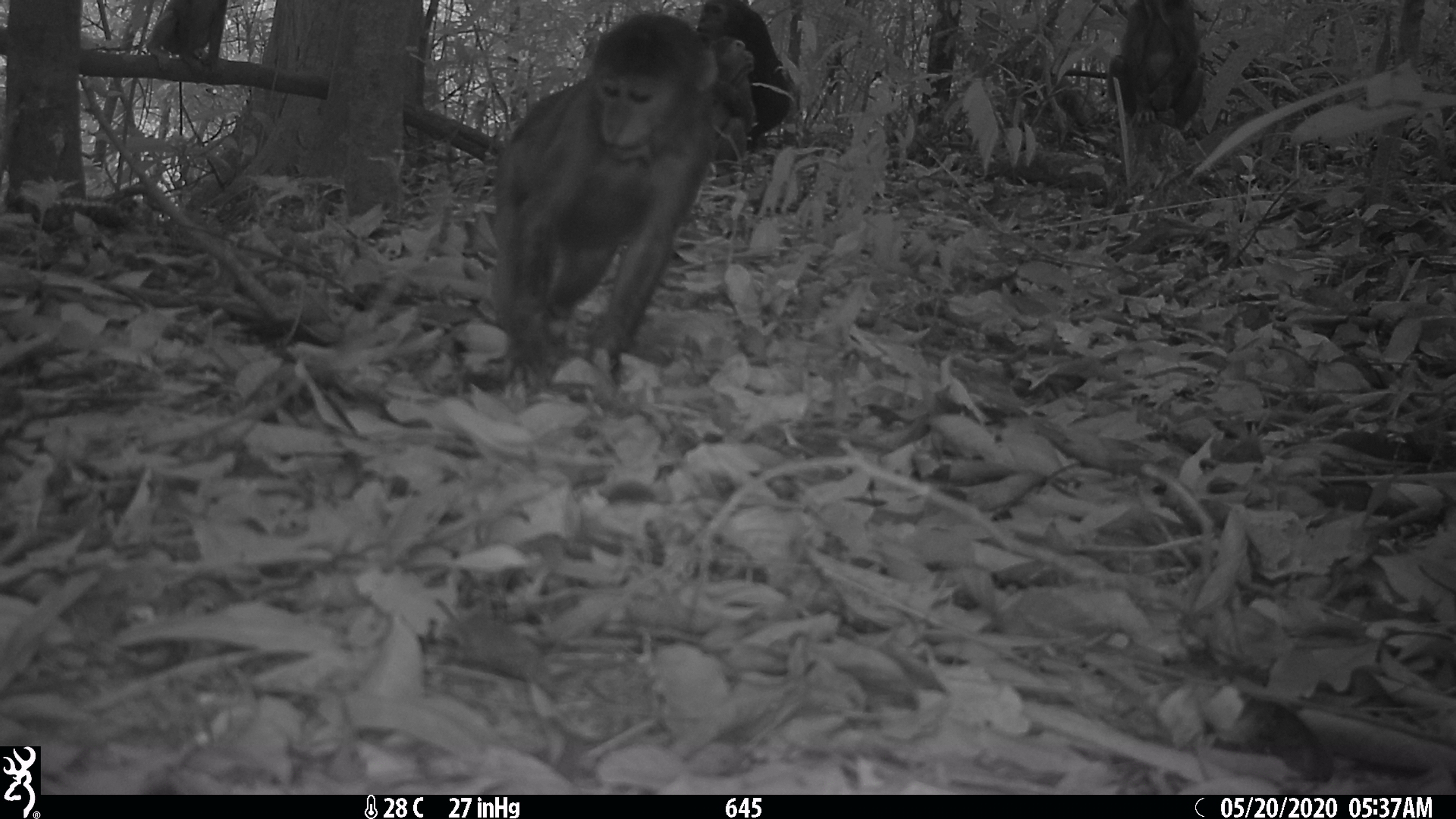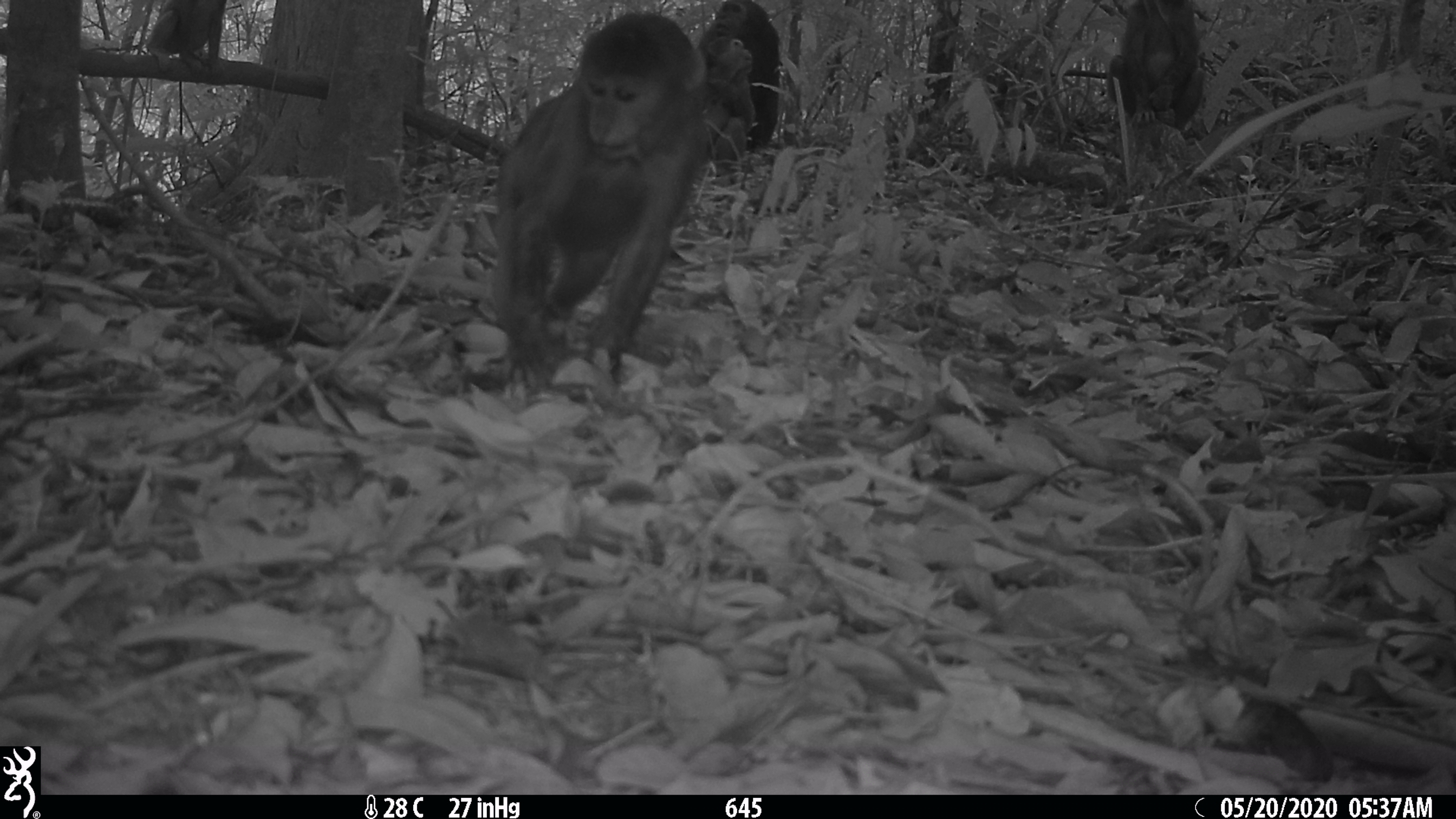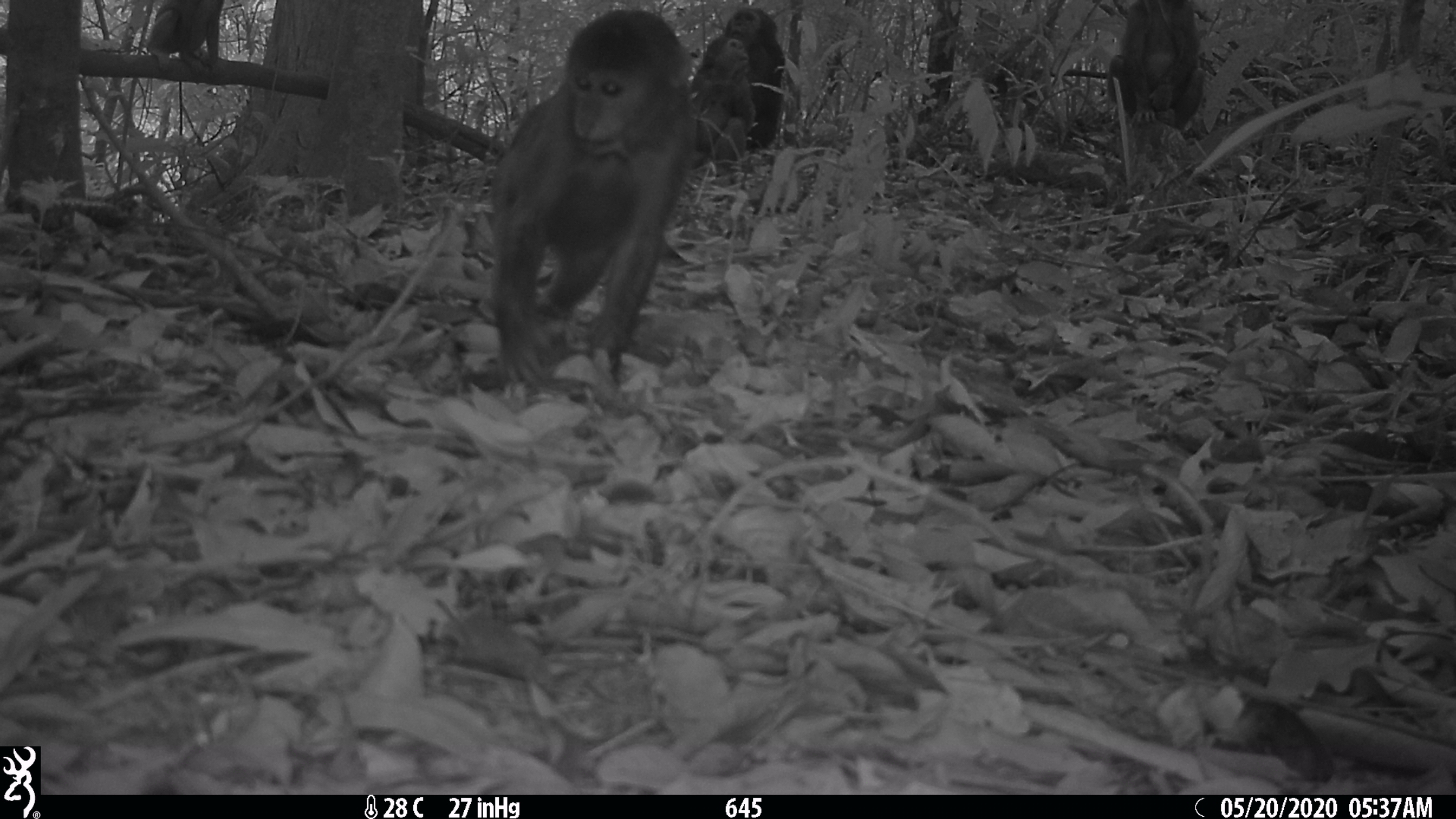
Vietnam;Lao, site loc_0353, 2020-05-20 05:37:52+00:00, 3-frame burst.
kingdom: Animalia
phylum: Chordata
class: Mammalia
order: Primates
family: Cercopithecidae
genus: Macaca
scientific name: Macaca arctoides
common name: stump-tailed macaque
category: stump tailed macaque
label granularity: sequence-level